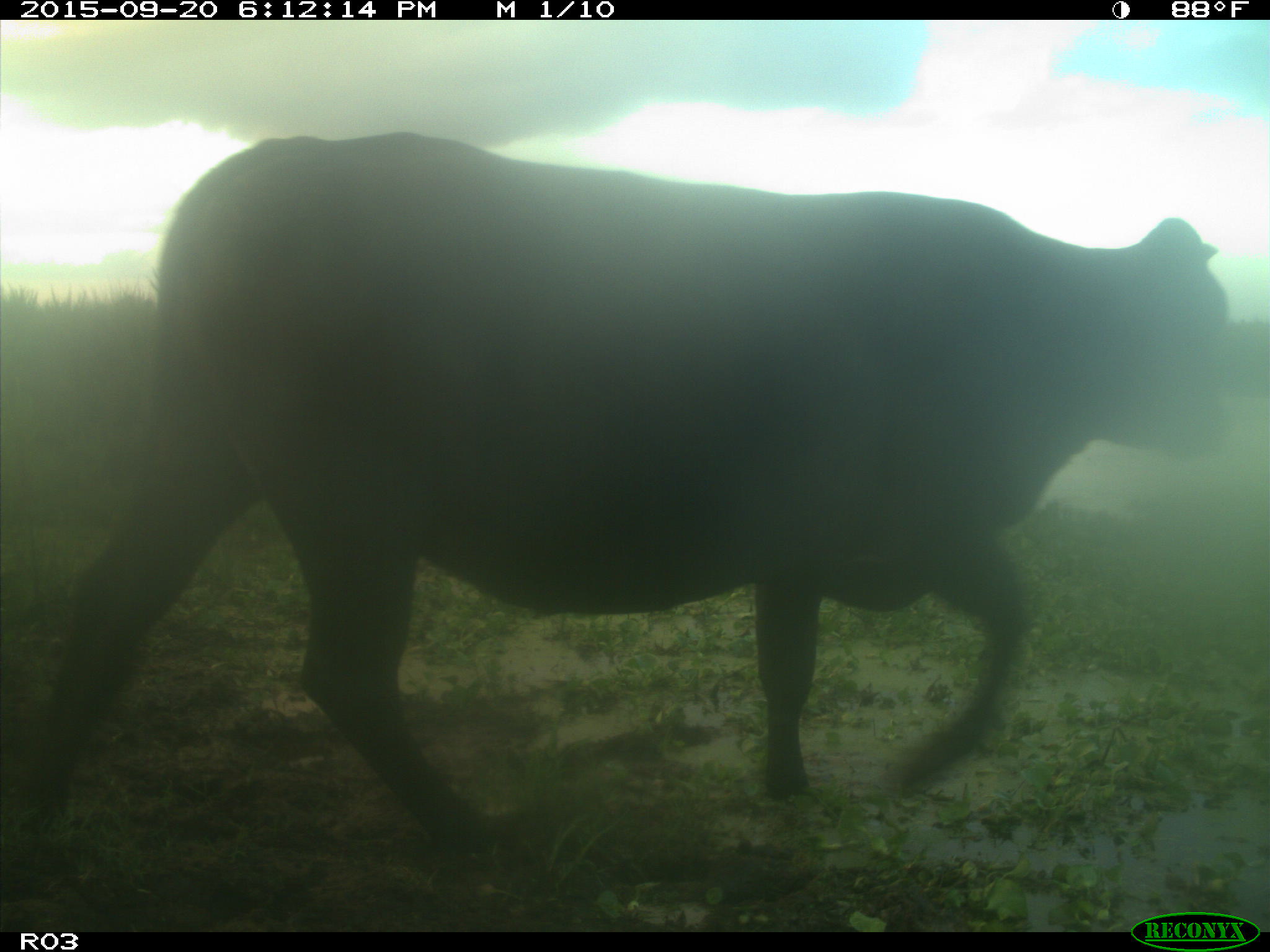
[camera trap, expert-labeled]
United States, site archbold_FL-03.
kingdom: Animalia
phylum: Chordata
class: Mammalia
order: Artiodactyla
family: Bovidae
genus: Bos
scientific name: Bos taurus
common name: domestic cow